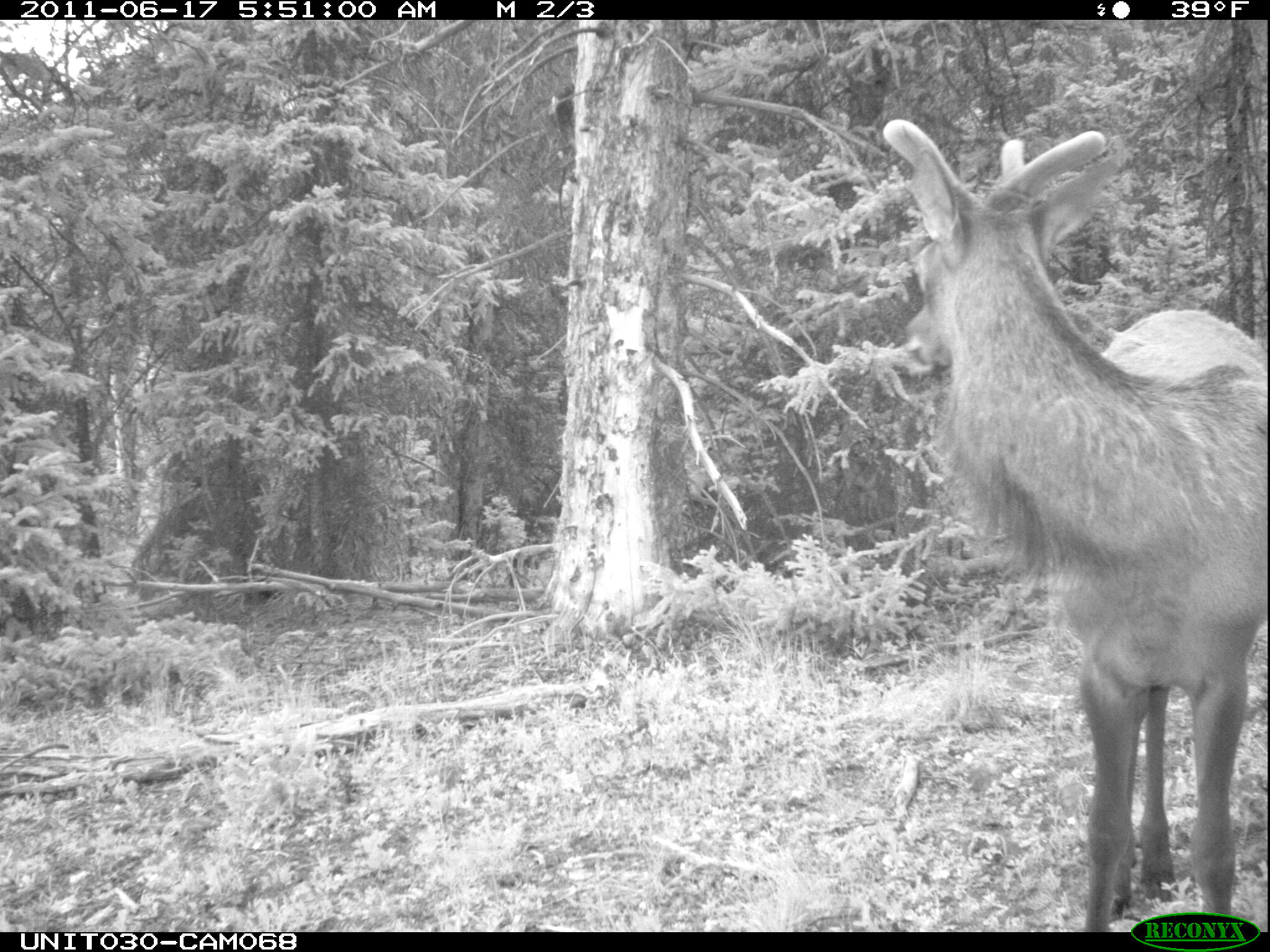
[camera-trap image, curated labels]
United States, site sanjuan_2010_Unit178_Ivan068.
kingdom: Animalia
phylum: Chordata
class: Mammalia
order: Artiodactyla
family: Cervidae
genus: Cervus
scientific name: Cervus elaphus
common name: red deer